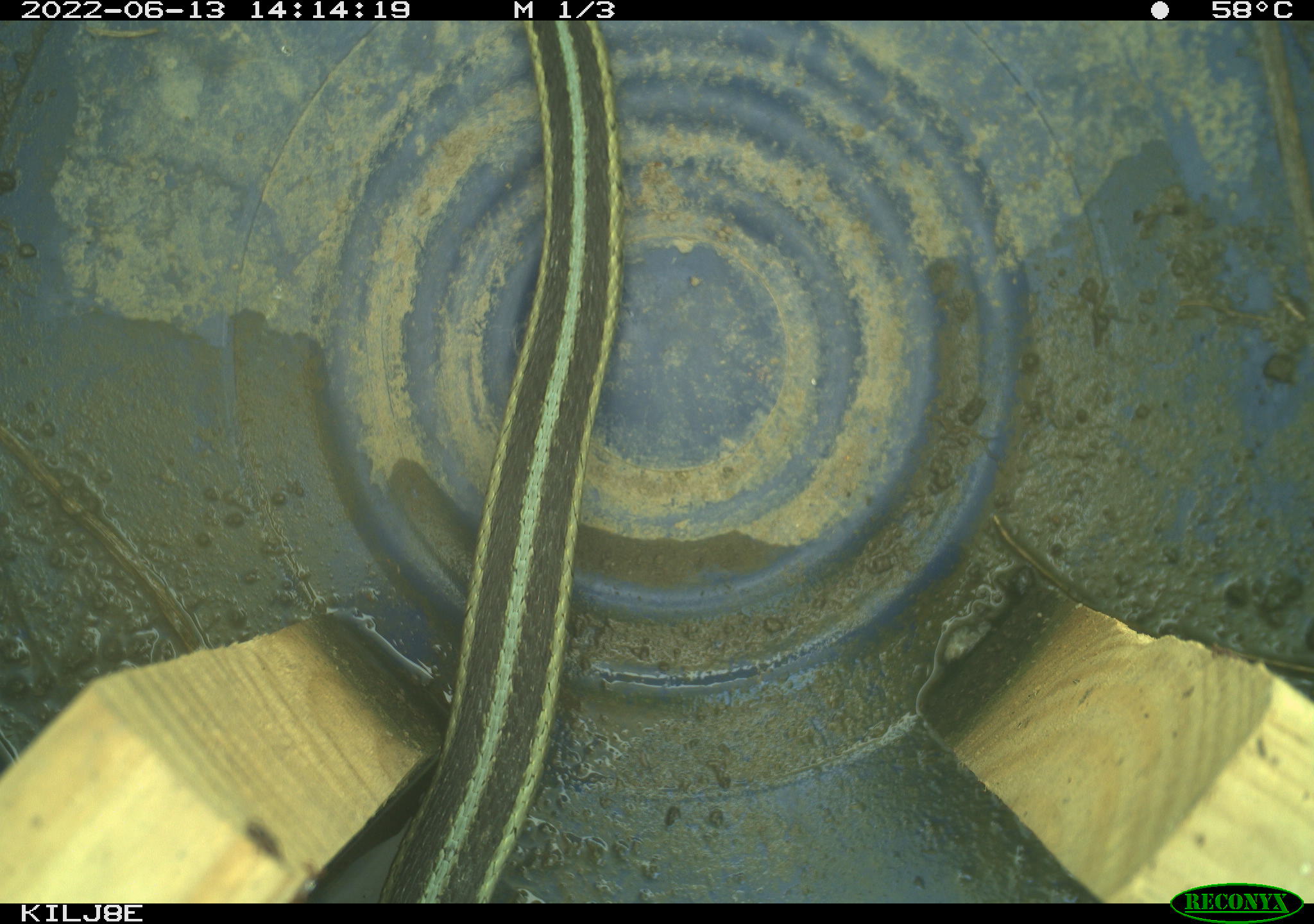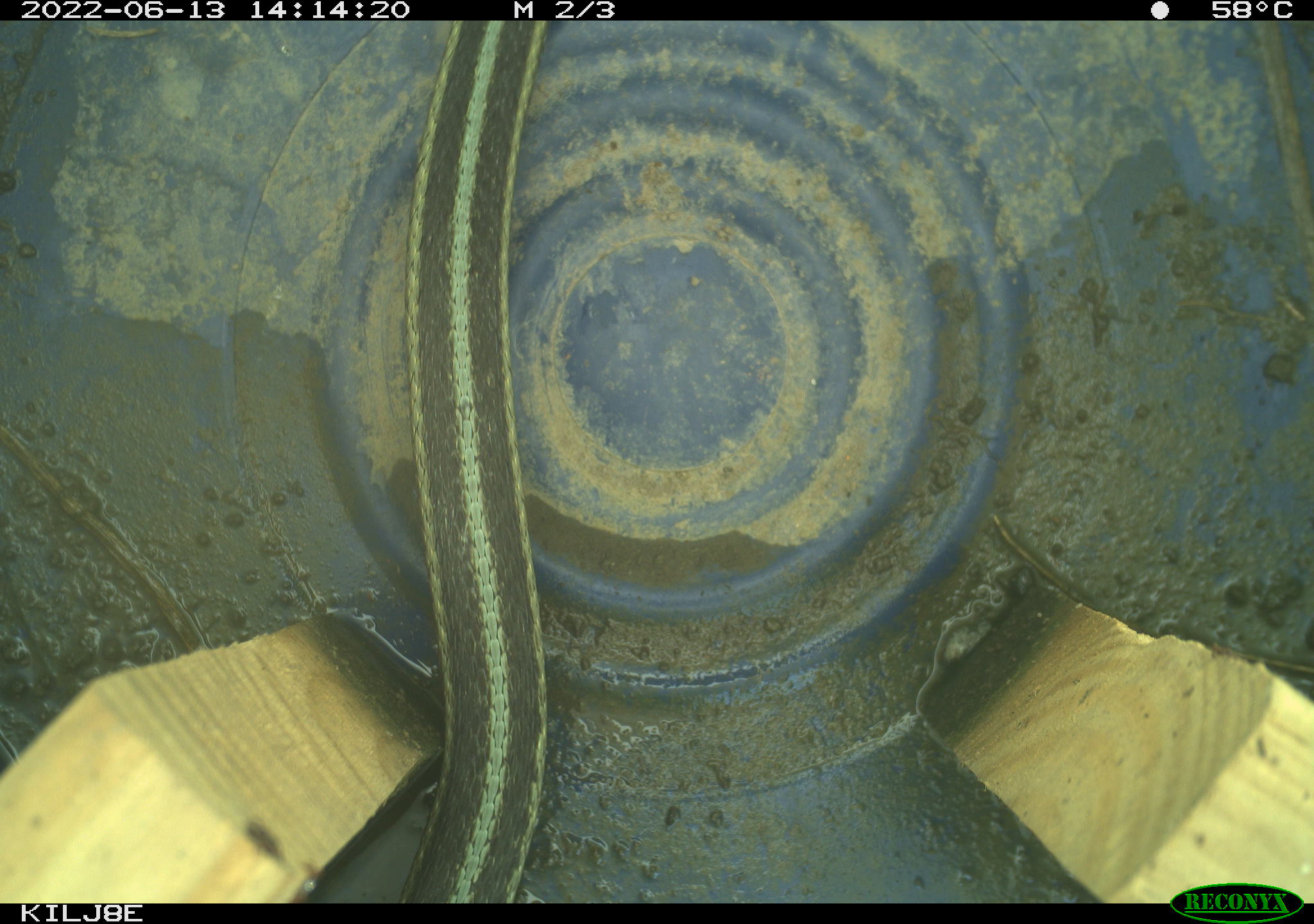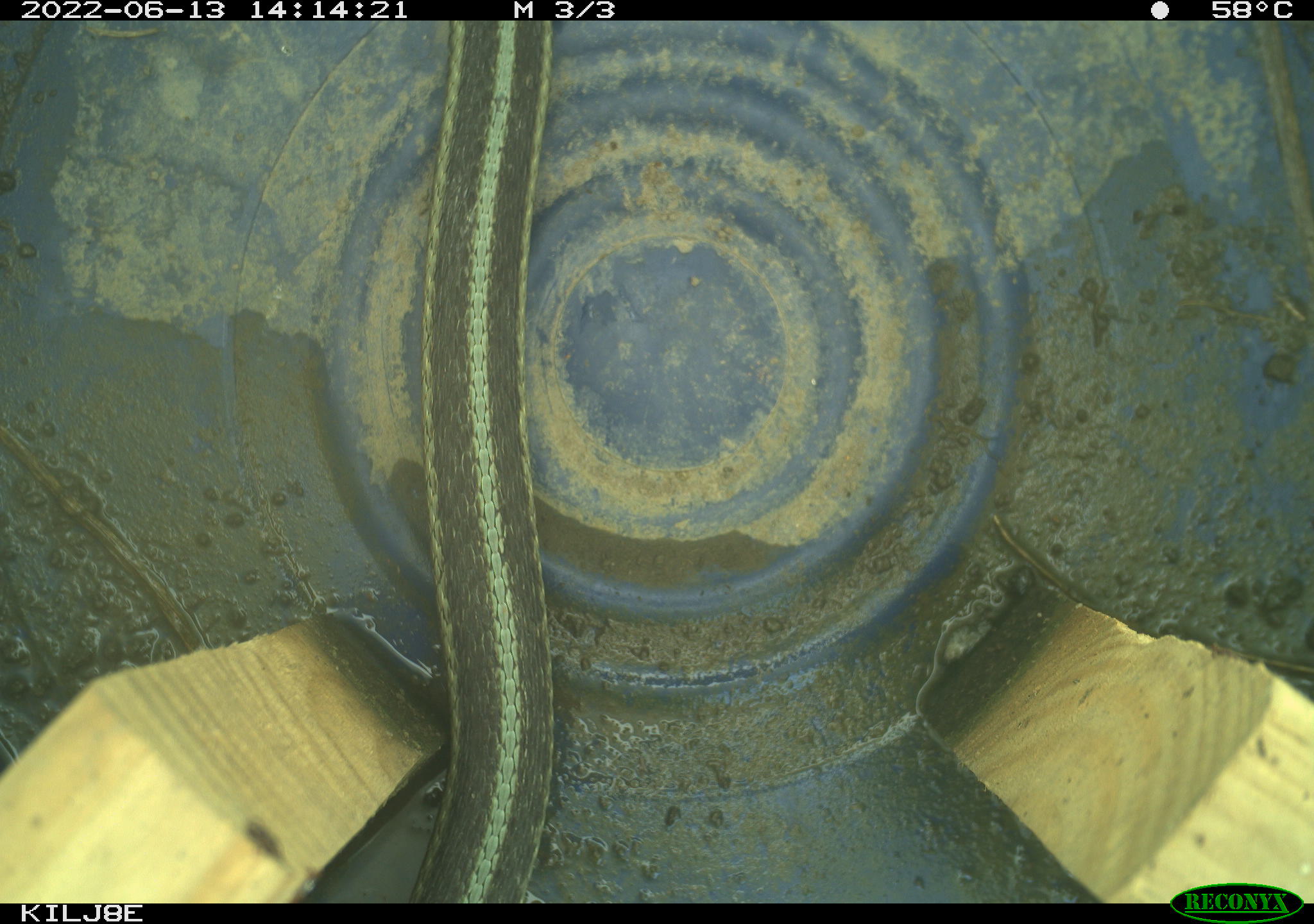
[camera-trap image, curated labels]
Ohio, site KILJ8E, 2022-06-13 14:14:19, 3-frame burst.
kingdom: Animalia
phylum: Chordata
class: Reptilia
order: Squamata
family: Colubridae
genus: Thamnophis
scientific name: Thamnophis sirtalis sirtalis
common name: eastern gartersnake